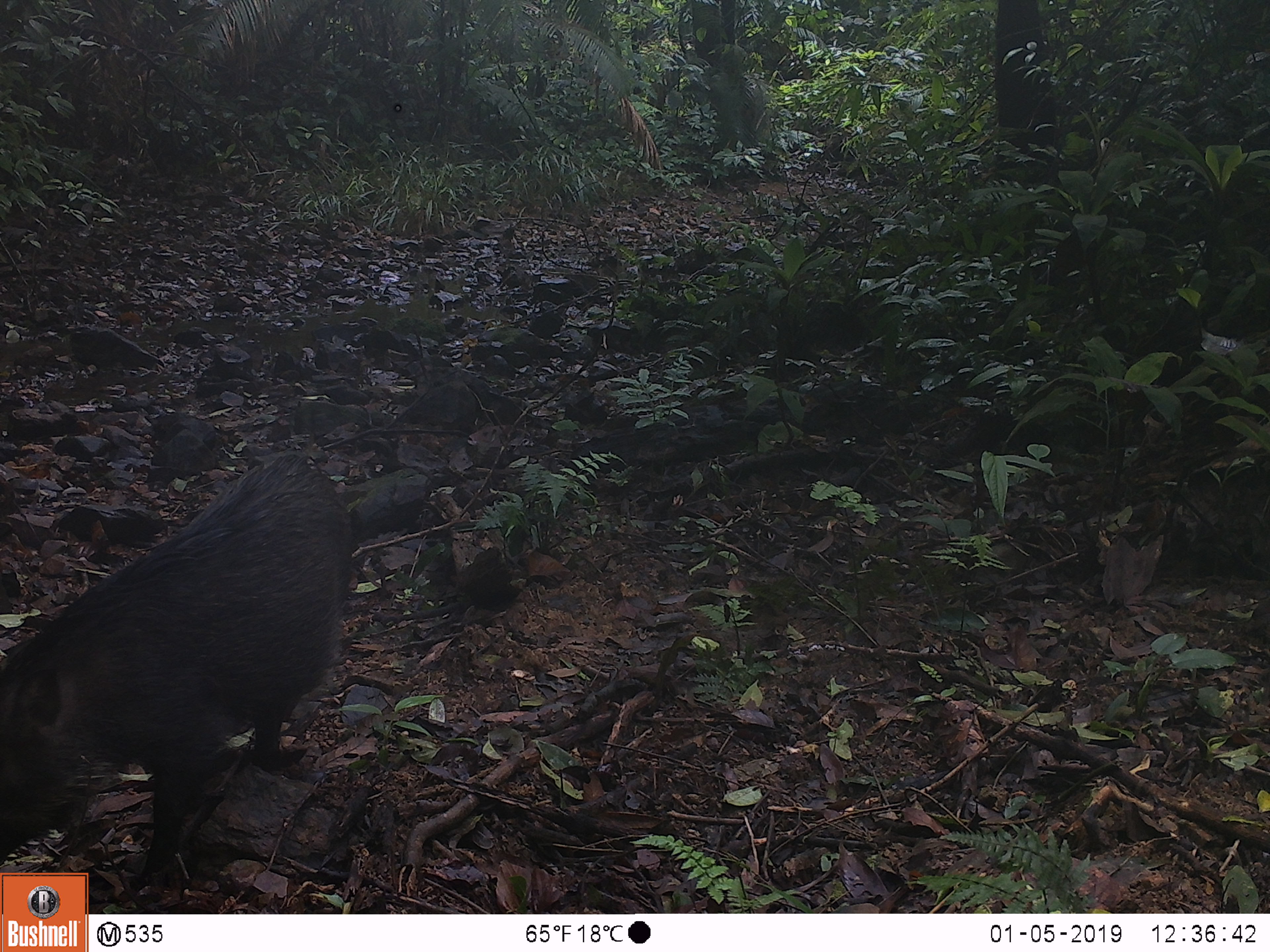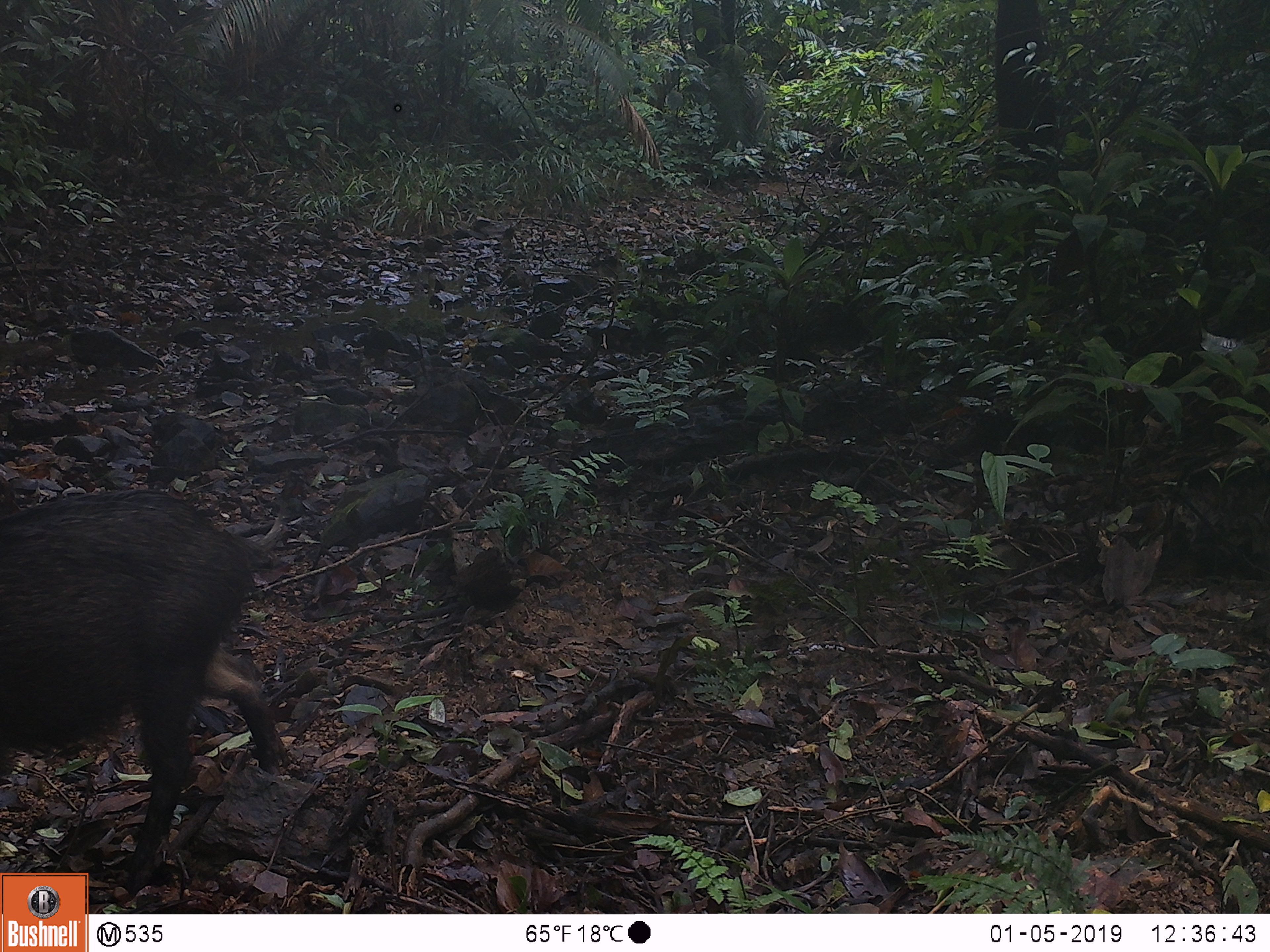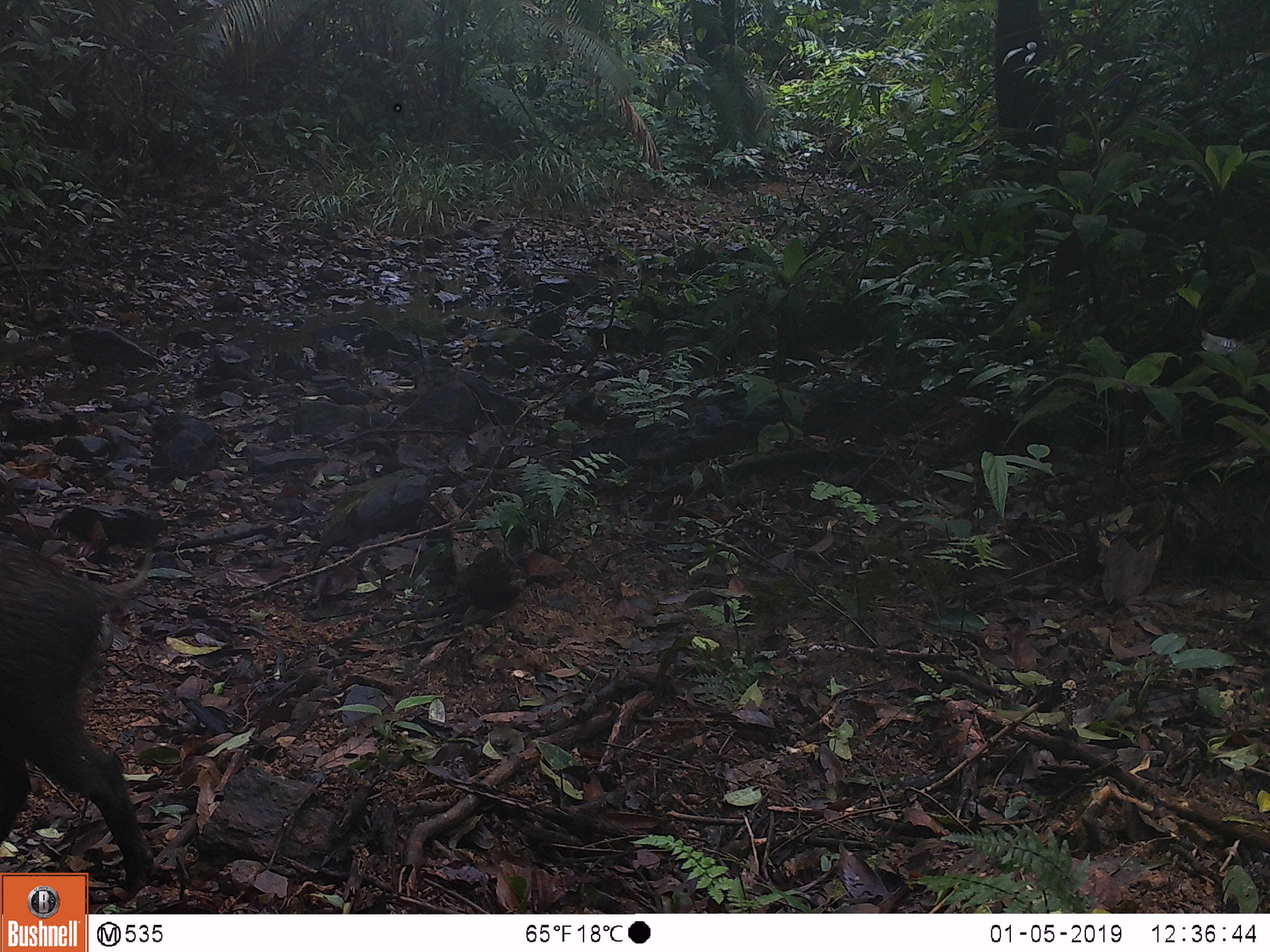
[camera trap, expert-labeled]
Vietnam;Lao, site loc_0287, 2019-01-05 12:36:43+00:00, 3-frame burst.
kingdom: Animalia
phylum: Chordata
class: Mammalia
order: Artiodactyla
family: Suidae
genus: Sus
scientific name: Sus scrofa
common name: eurasian wild pig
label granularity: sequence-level